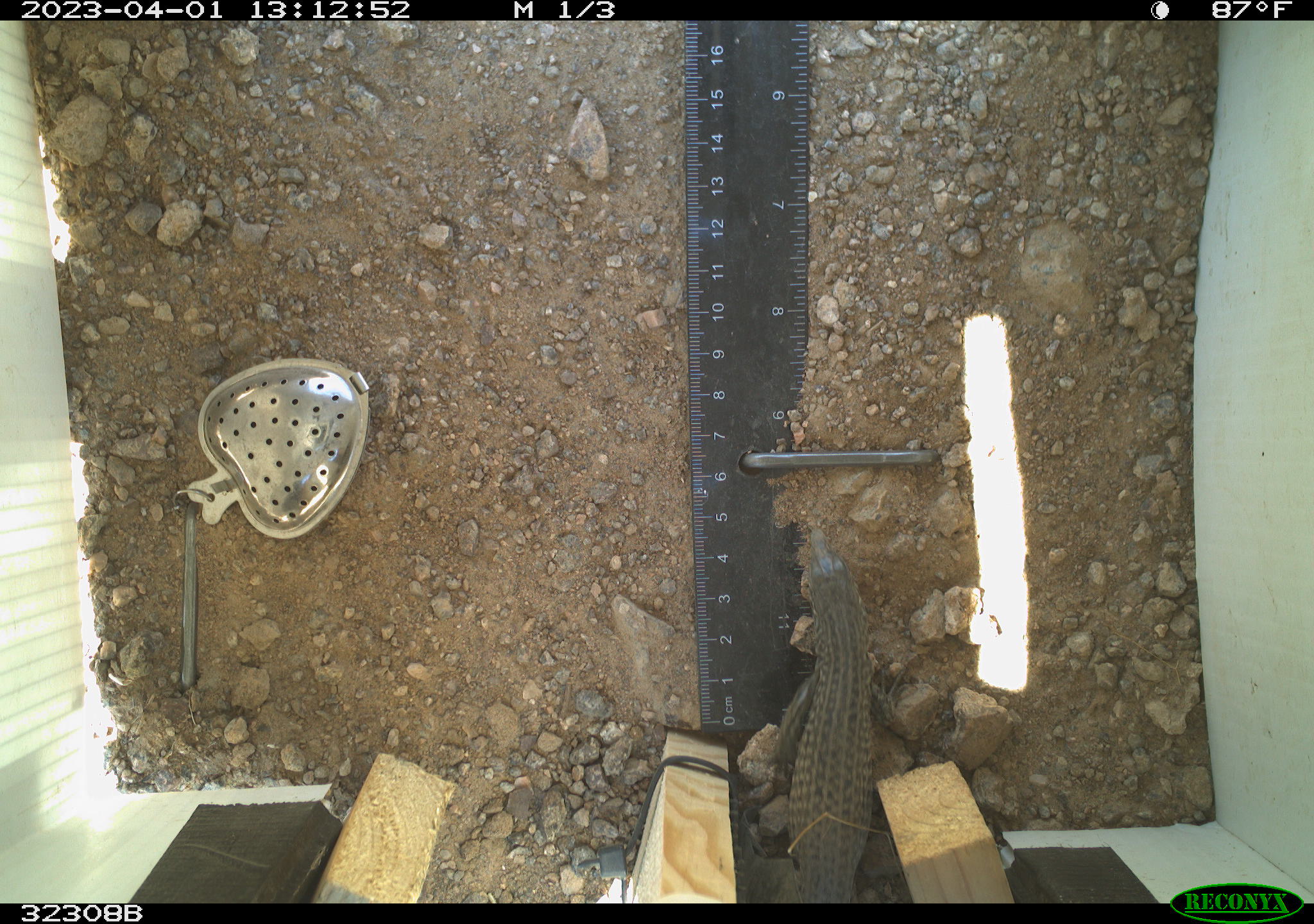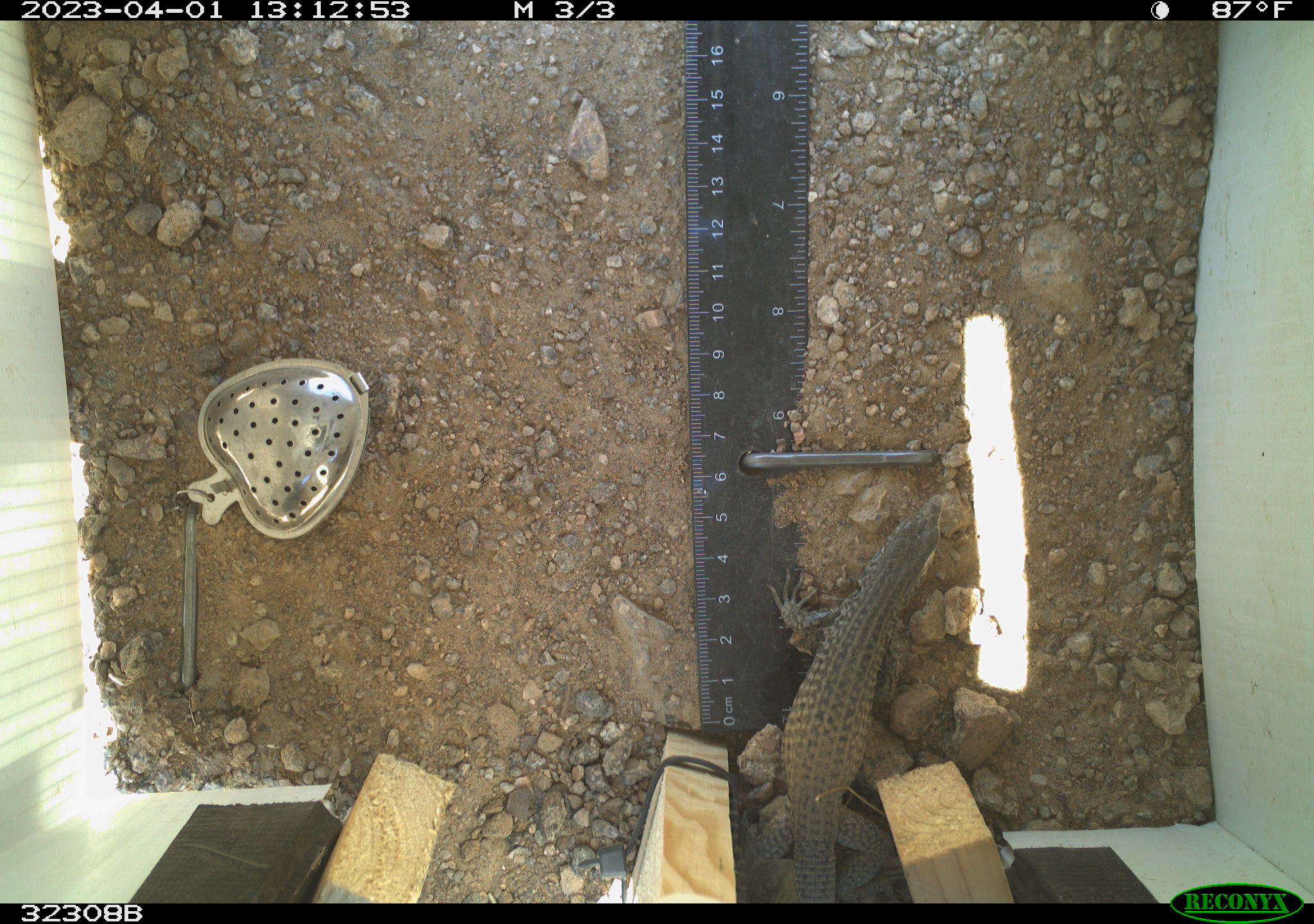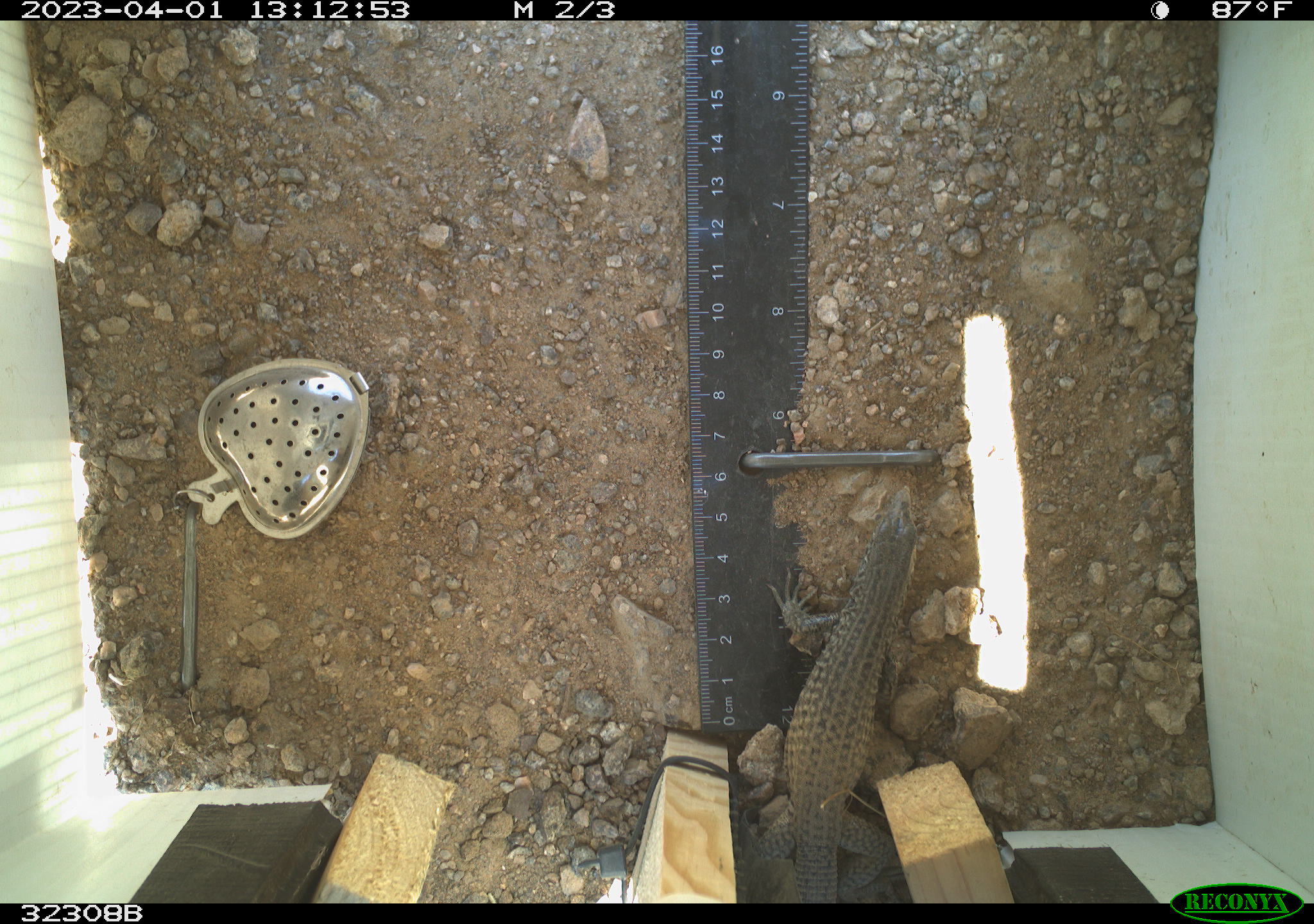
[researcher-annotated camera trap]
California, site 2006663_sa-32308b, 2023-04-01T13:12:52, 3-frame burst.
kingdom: Animalia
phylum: Chordata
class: Reptilia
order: Squamata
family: Teiidae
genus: Aspidoscelis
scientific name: Aspidoscelis tigris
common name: western whiptail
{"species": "western whiptail (Aspidoscelis tigris)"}